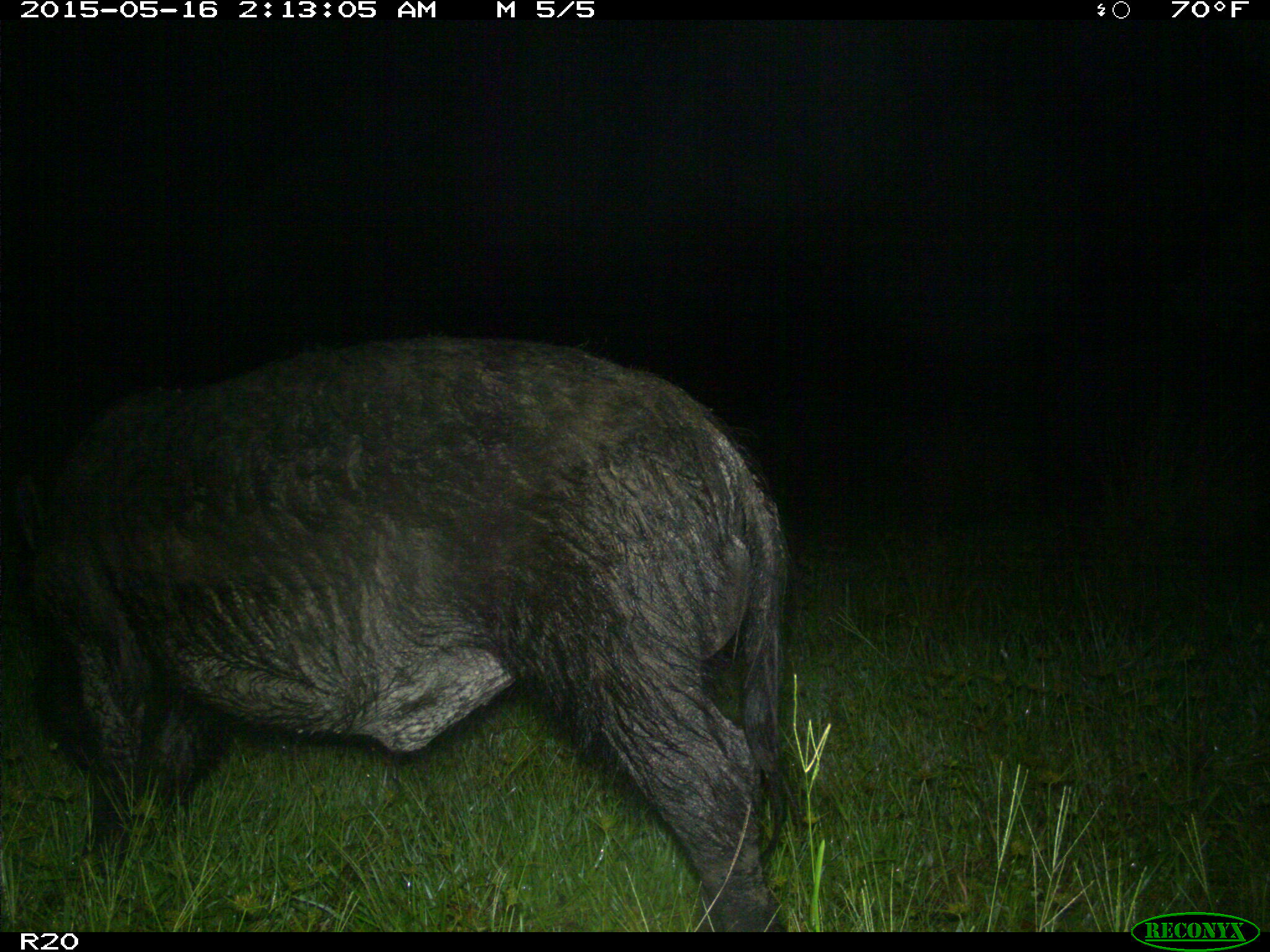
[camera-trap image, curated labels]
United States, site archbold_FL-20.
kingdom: Animalia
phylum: Chordata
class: Mammalia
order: Artiodactyla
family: Suidae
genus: Sus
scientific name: Sus scrofa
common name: wild boar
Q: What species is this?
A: Sus scrofa (wild boar).